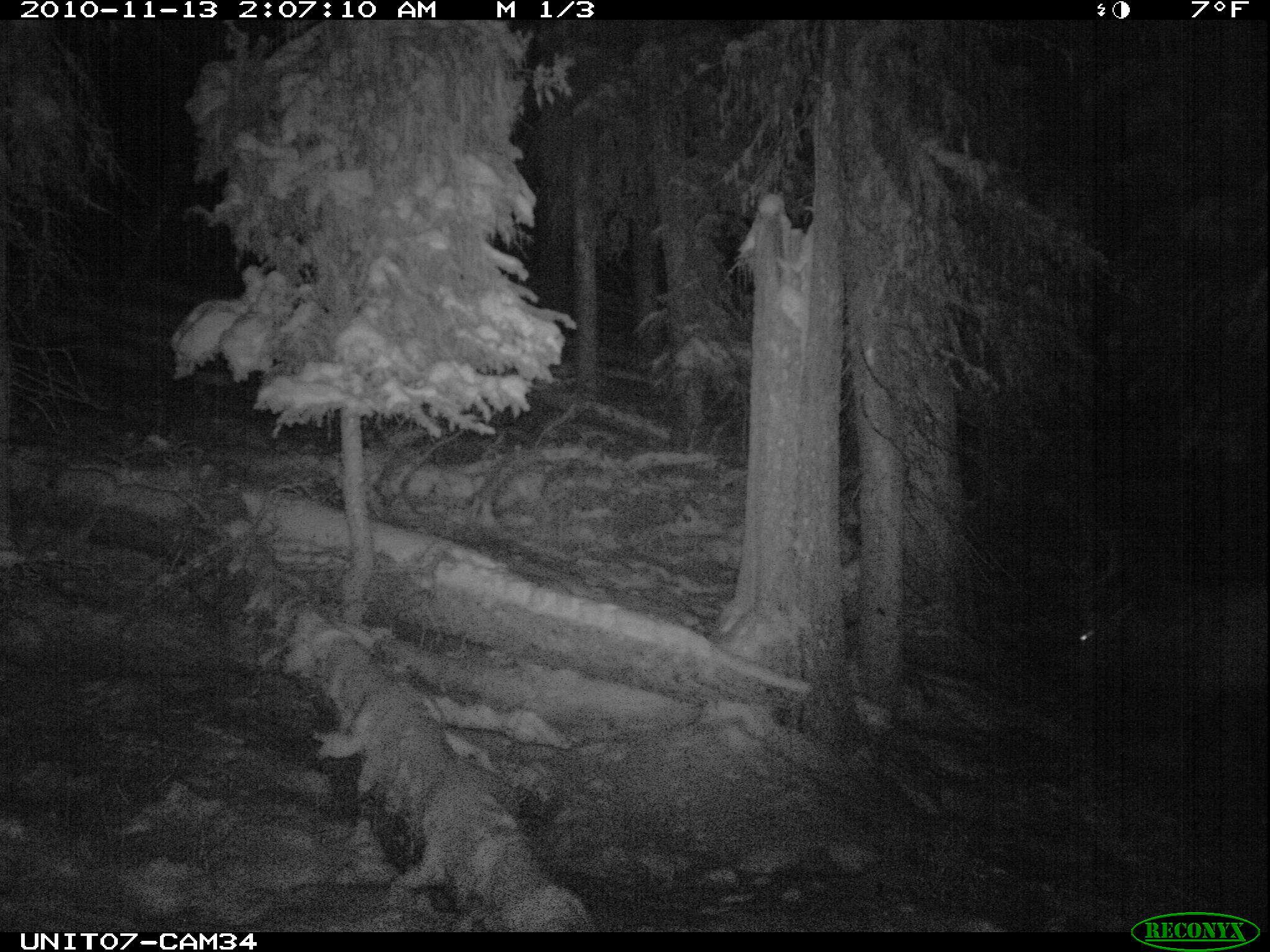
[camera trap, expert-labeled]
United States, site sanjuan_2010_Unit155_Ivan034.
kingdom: Animalia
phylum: Chordata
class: Mammalia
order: Artiodactyla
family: Cervidae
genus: Cervus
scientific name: Cervus elaphus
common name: red deer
Cervus elaphus (red deer).